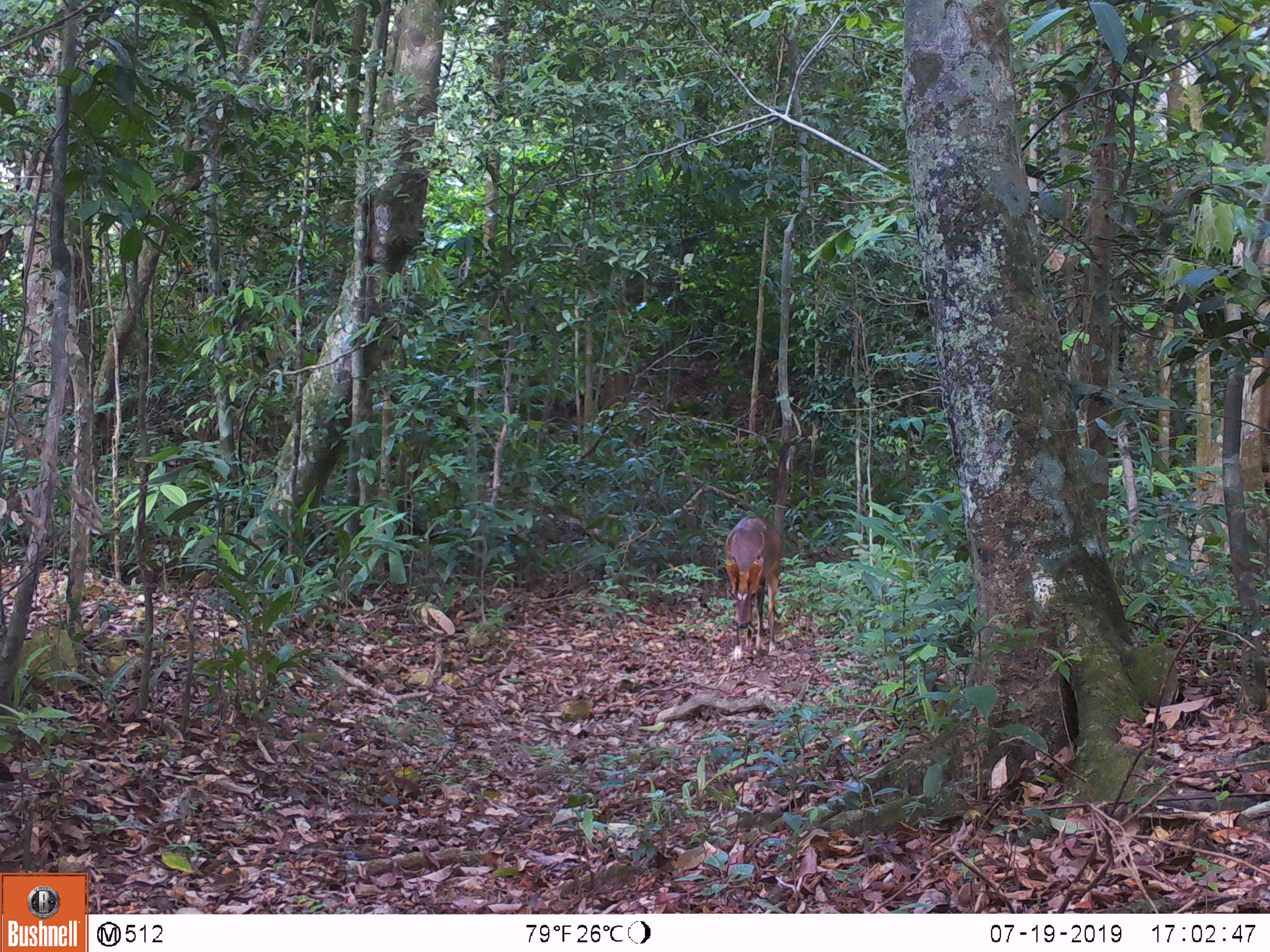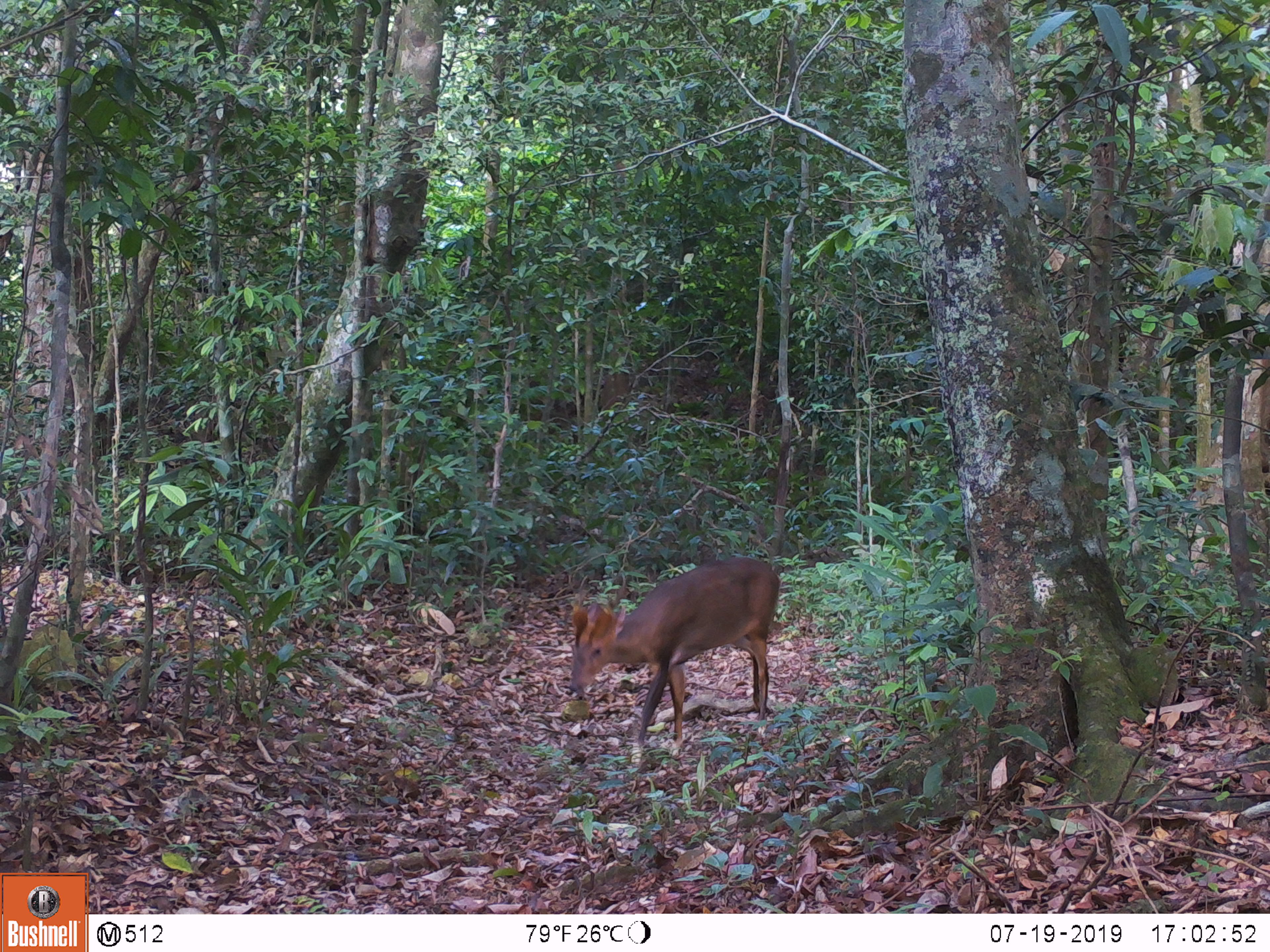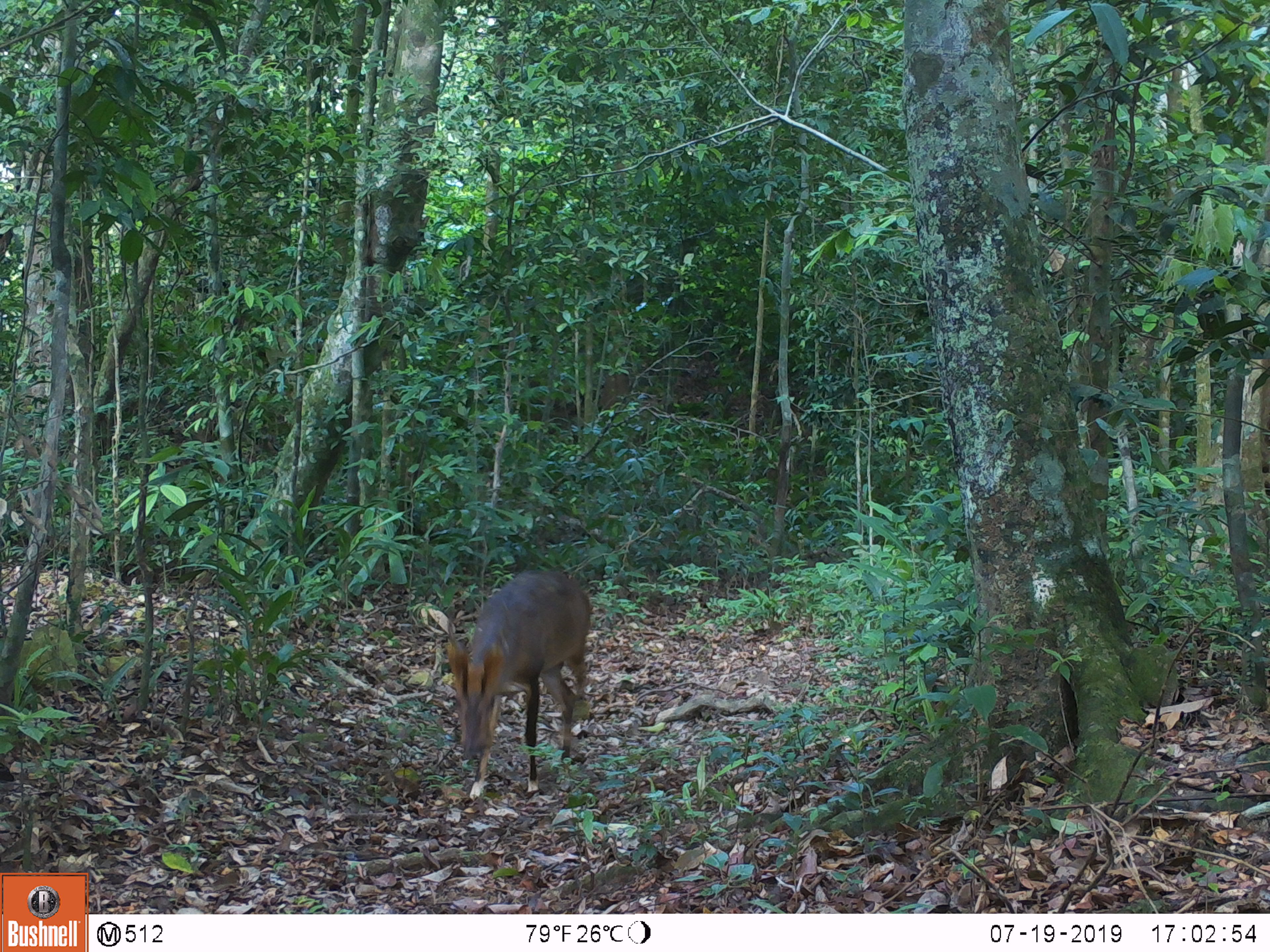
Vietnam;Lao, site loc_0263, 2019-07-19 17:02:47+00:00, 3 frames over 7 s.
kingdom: Animalia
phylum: Chordata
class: Mammalia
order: Artiodactyla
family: Cervidae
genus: Muntiacus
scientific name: Muntiacus vuquangensis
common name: large-antlered muntjac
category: large antlered muntjac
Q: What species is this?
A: Large antlered muntjac (large-antlered muntjac) (Muntiacus vuquangensis).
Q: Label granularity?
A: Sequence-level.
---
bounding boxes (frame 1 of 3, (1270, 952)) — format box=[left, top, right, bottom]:
large antlered muntjac: box=[725, 516, 783, 658]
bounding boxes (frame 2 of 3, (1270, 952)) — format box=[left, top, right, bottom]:
large antlered muntjac: box=[568, 557, 781, 763]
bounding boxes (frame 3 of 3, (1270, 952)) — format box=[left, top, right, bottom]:
large antlered muntjac: box=[445, 568, 591, 800]